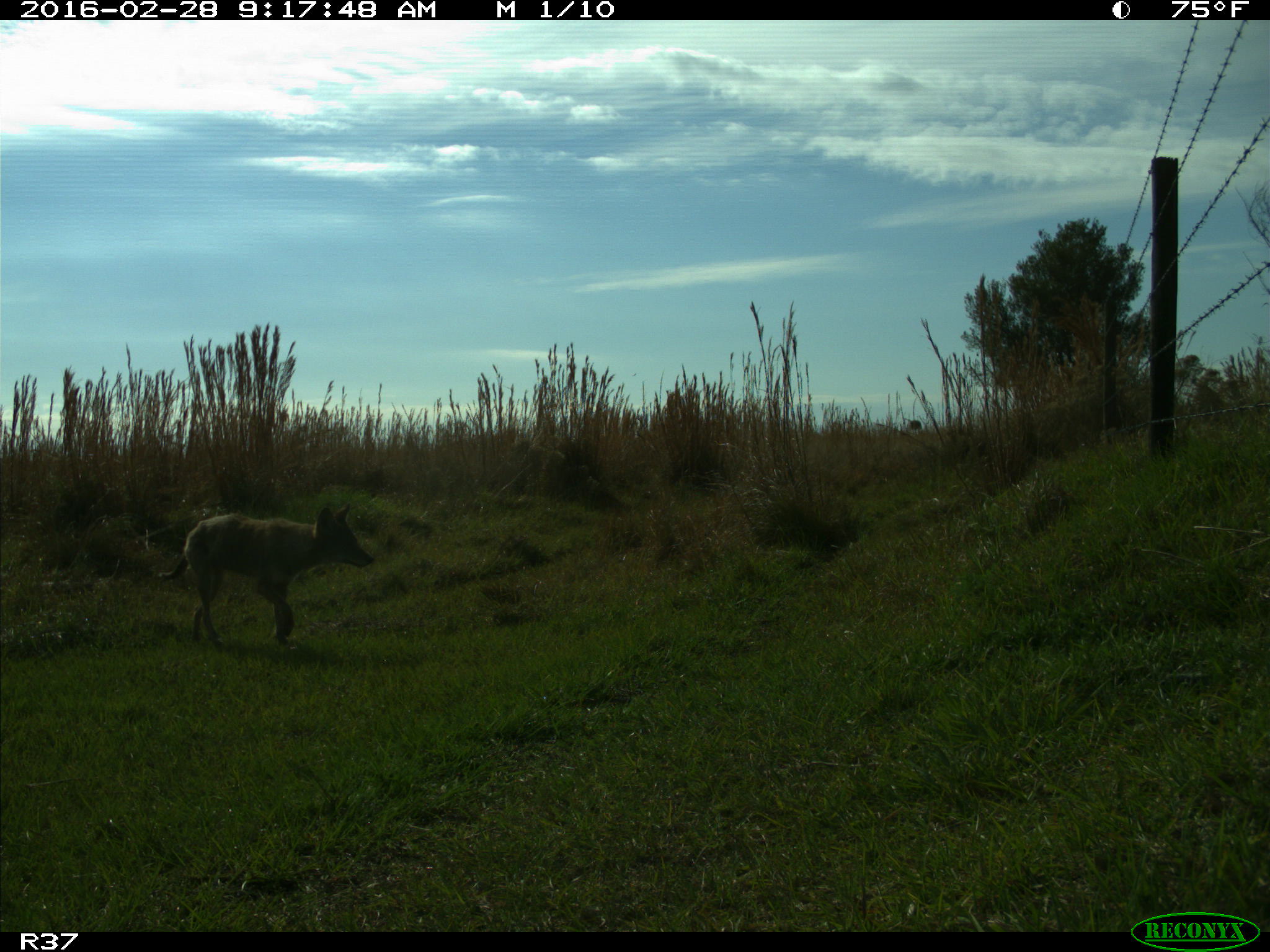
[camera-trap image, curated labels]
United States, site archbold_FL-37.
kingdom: Animalia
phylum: Chordata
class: Mammalia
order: Carnivora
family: Canidae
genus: Canis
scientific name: Canis latrans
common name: coyote